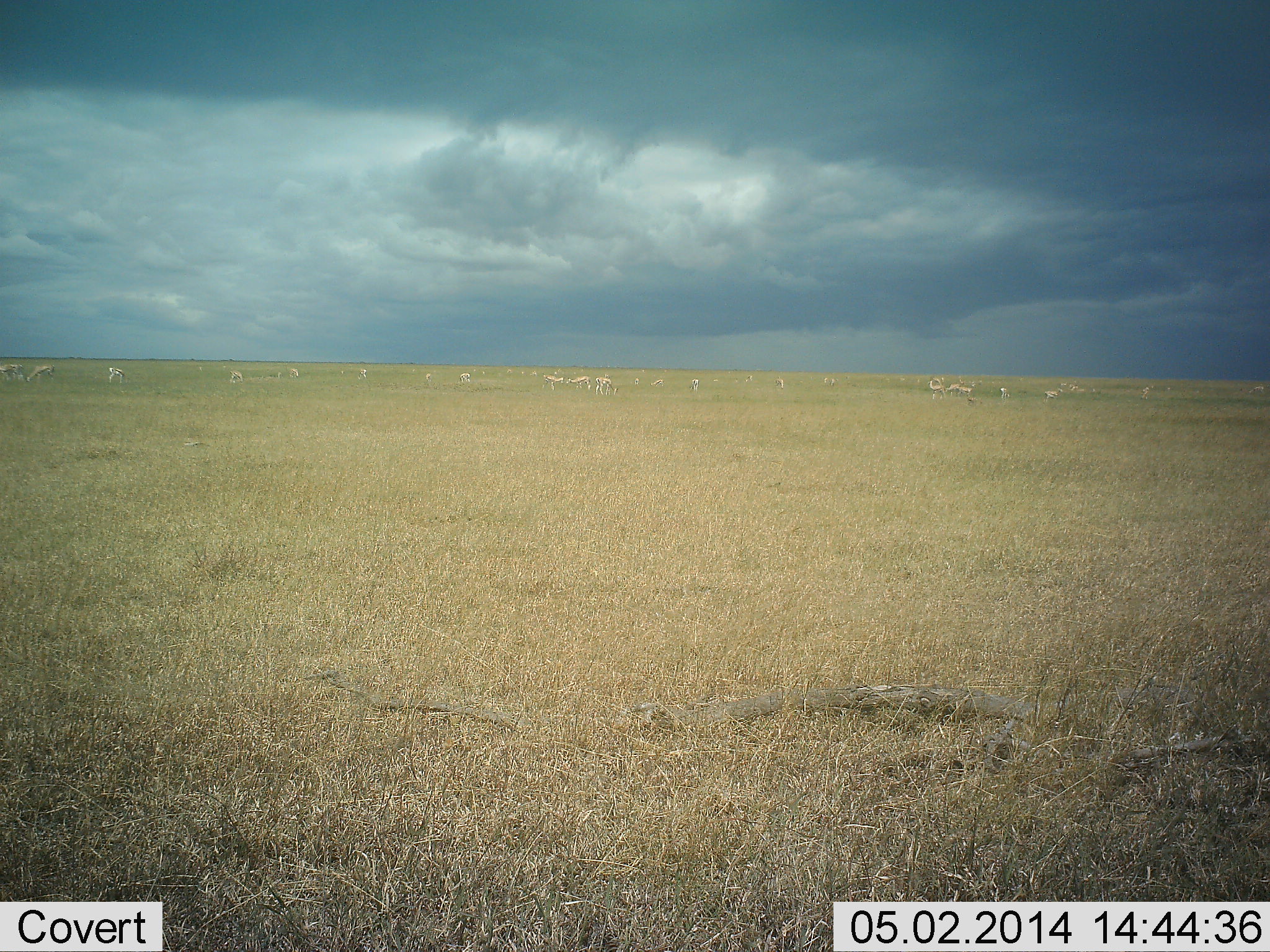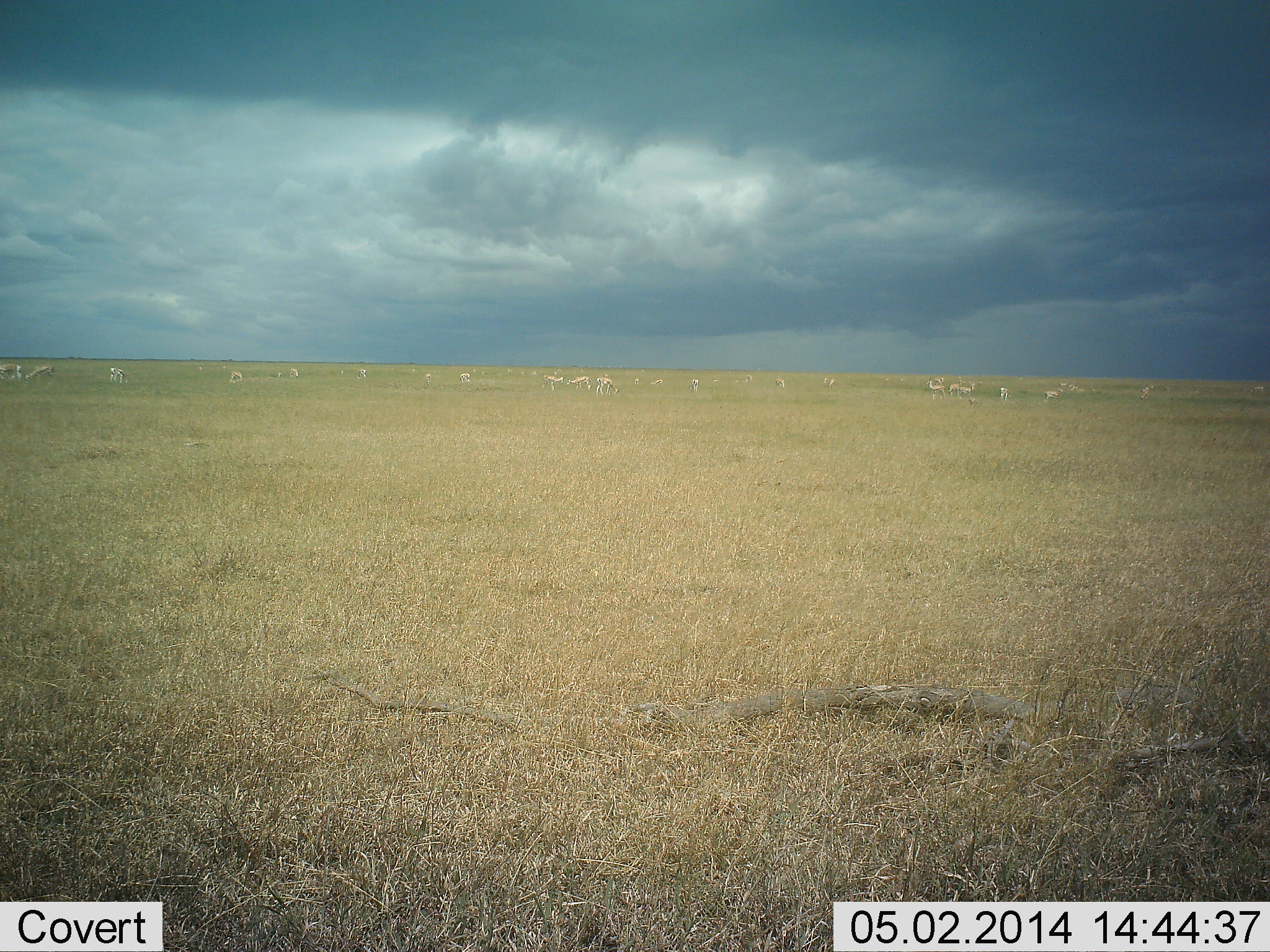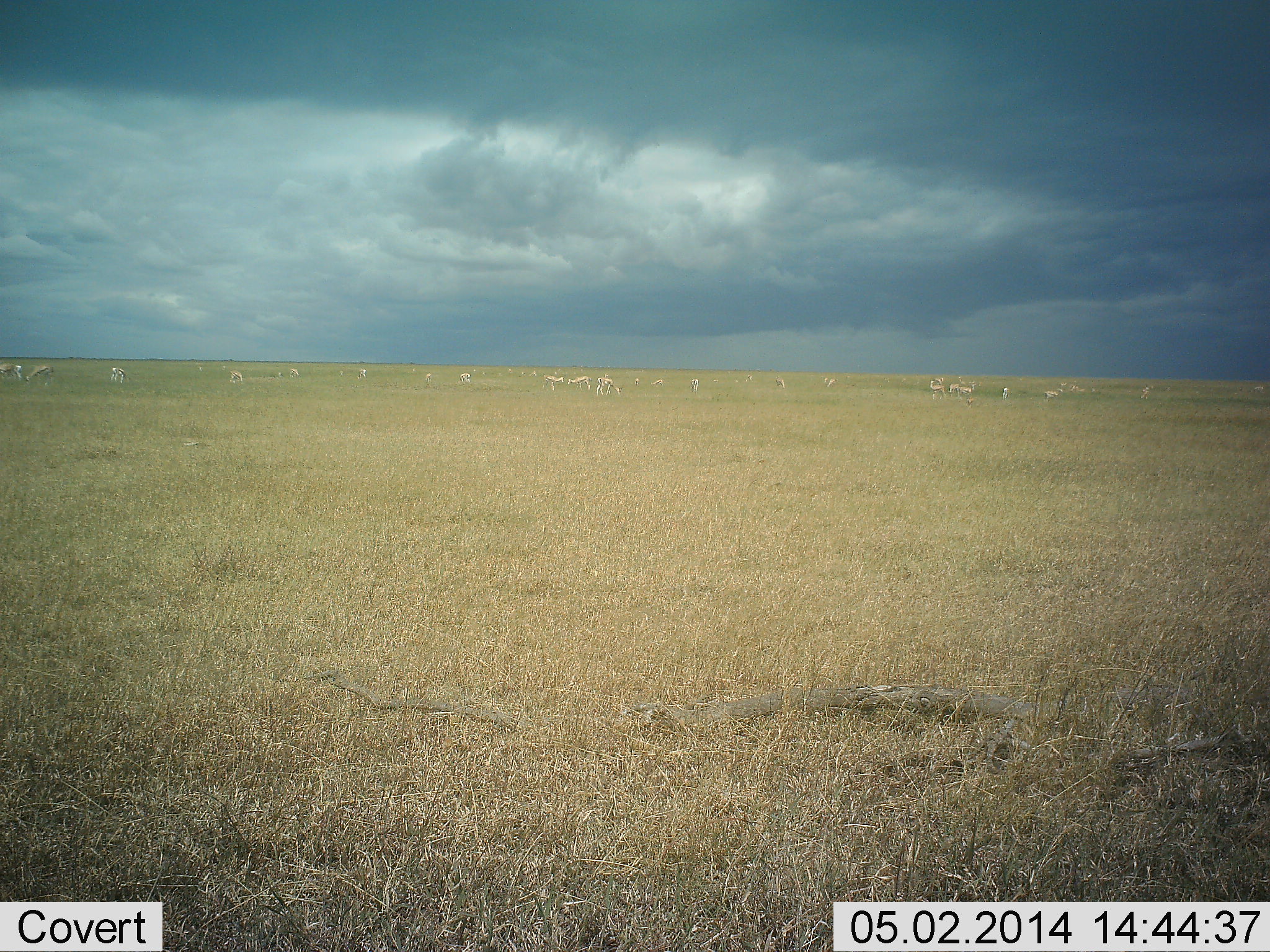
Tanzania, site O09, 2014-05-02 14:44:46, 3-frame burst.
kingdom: Animalia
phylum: Chordata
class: Mammalia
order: Artiodactyla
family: Bovidae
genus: Nanger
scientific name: Nanger granti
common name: grant's gazelle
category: gazellegrants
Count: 11-50.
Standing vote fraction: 67%.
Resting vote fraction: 11%.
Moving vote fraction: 67%.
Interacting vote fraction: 0%.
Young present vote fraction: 0%.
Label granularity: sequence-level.